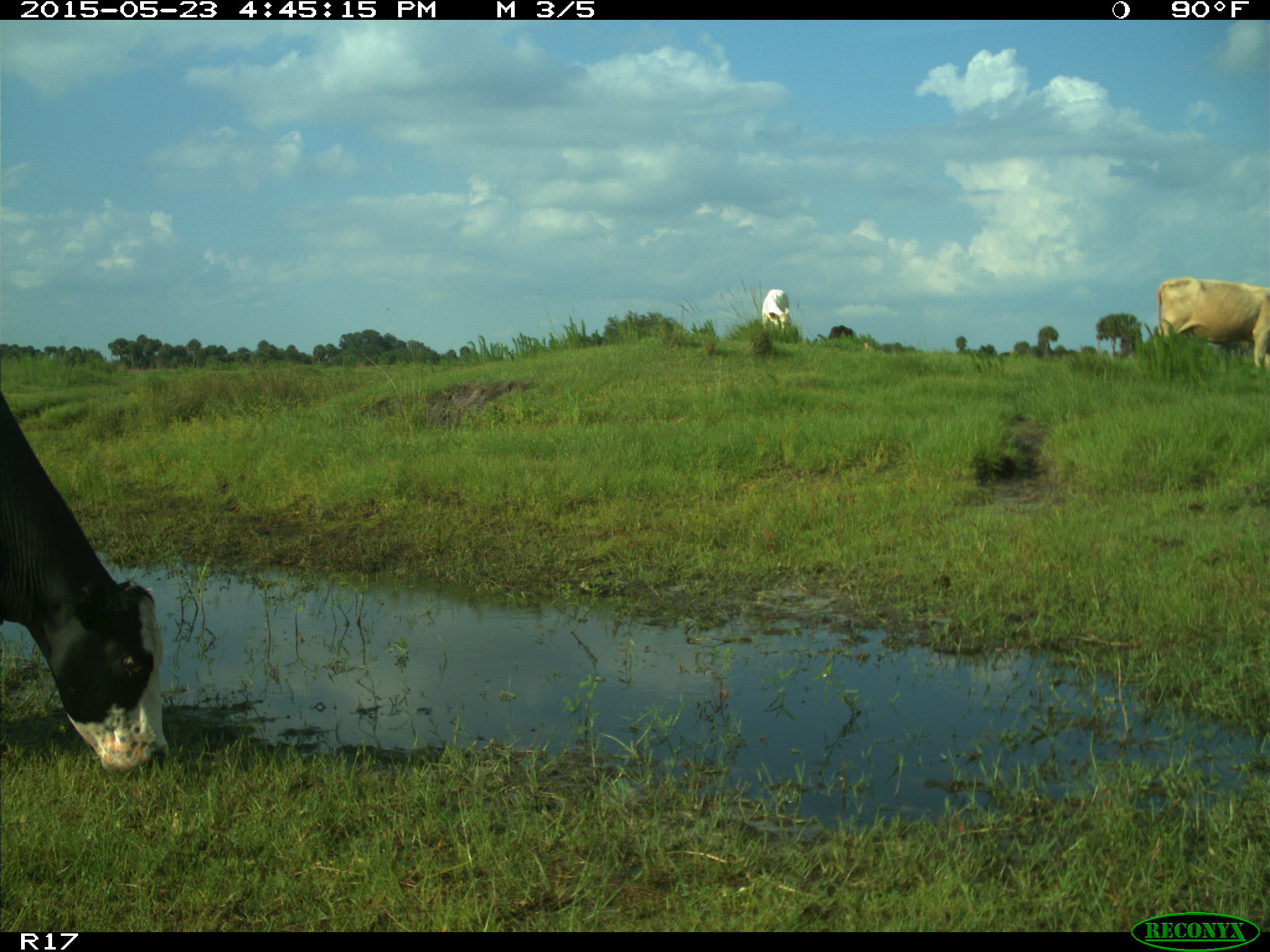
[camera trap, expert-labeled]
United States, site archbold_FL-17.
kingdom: Animalia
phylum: Chordata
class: Mammalia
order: Artiodactyla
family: Bovidae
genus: Bos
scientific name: Bos taurus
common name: domestic cow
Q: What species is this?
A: Bos taurus (domestic cow).